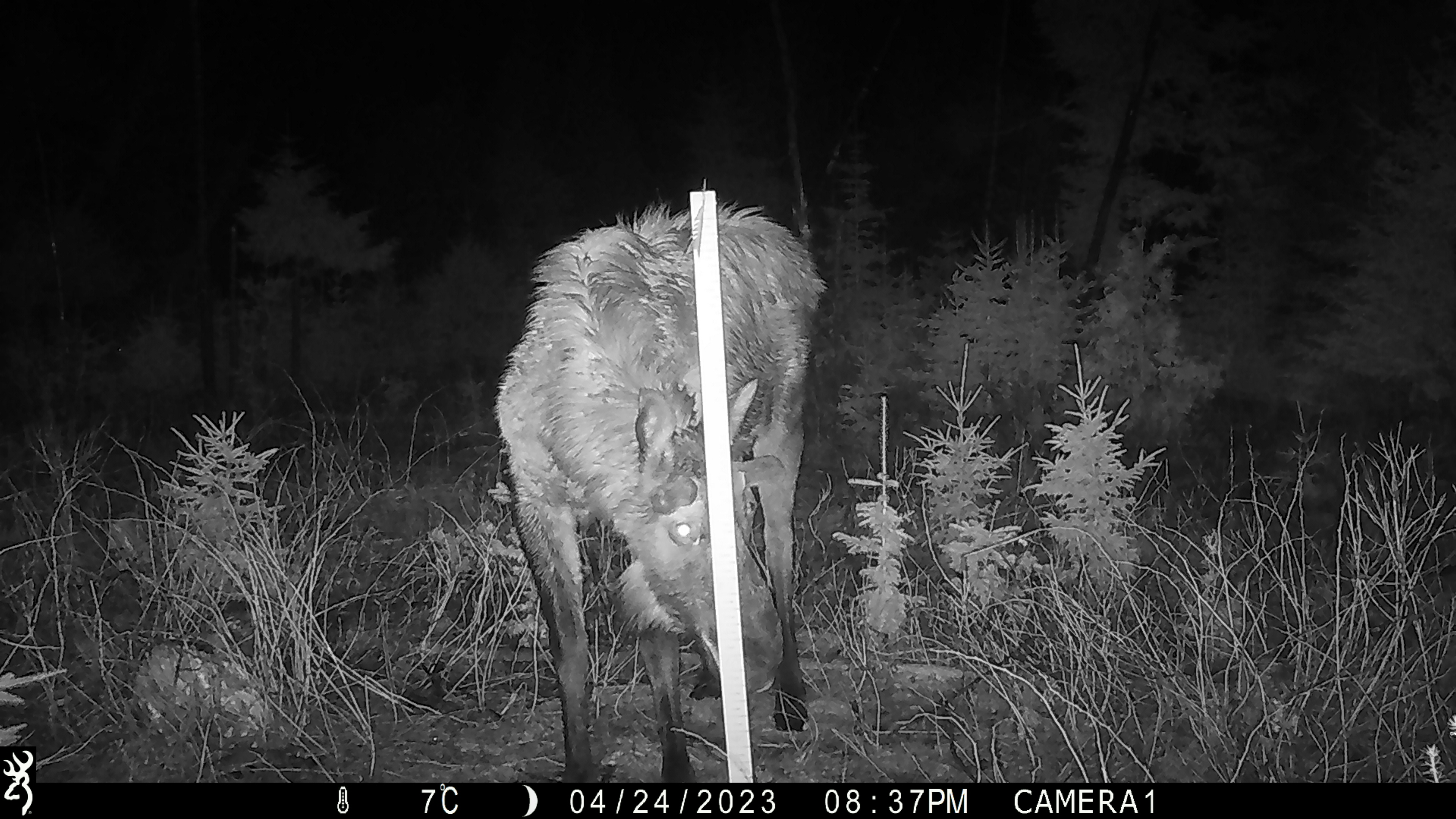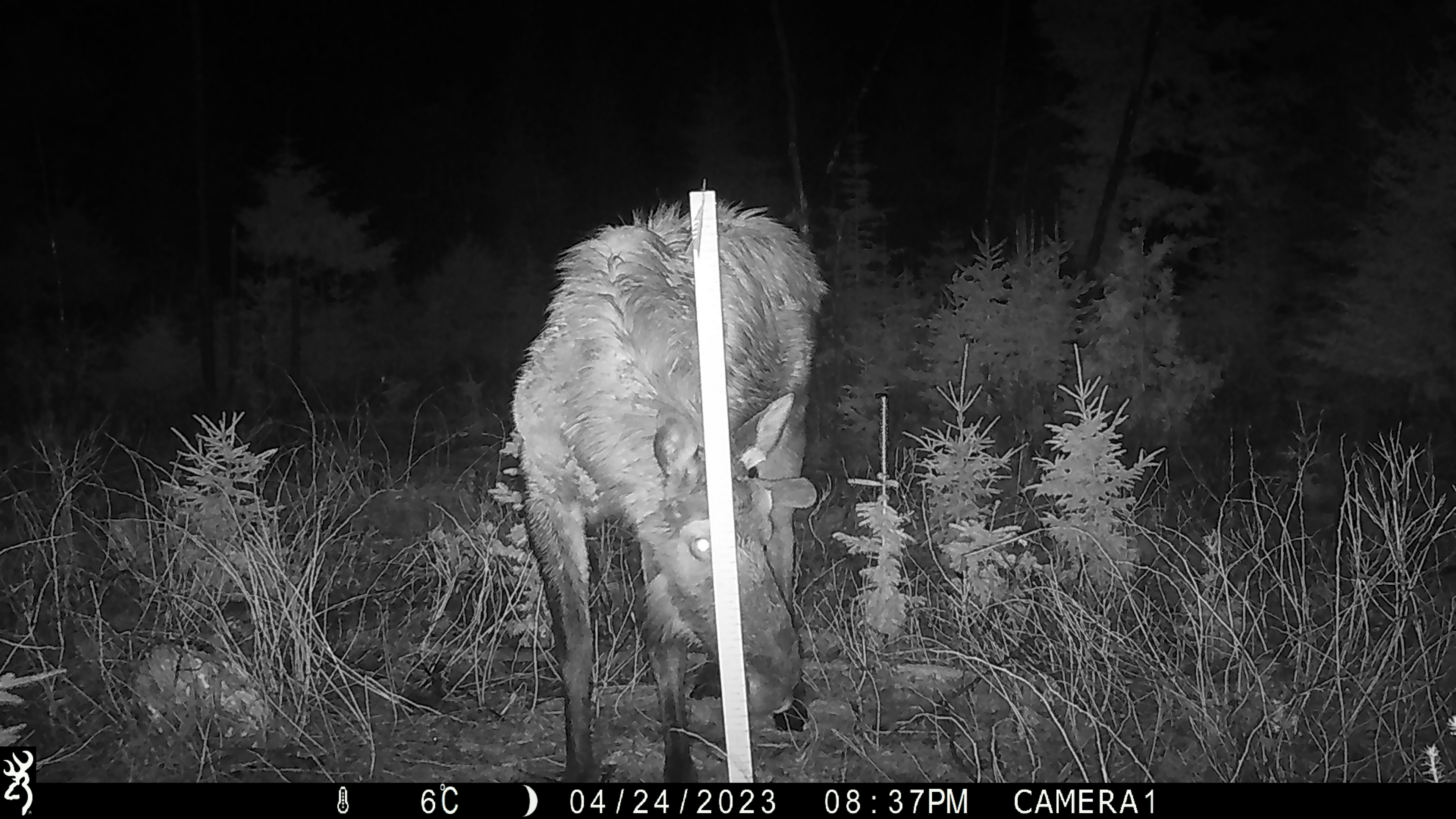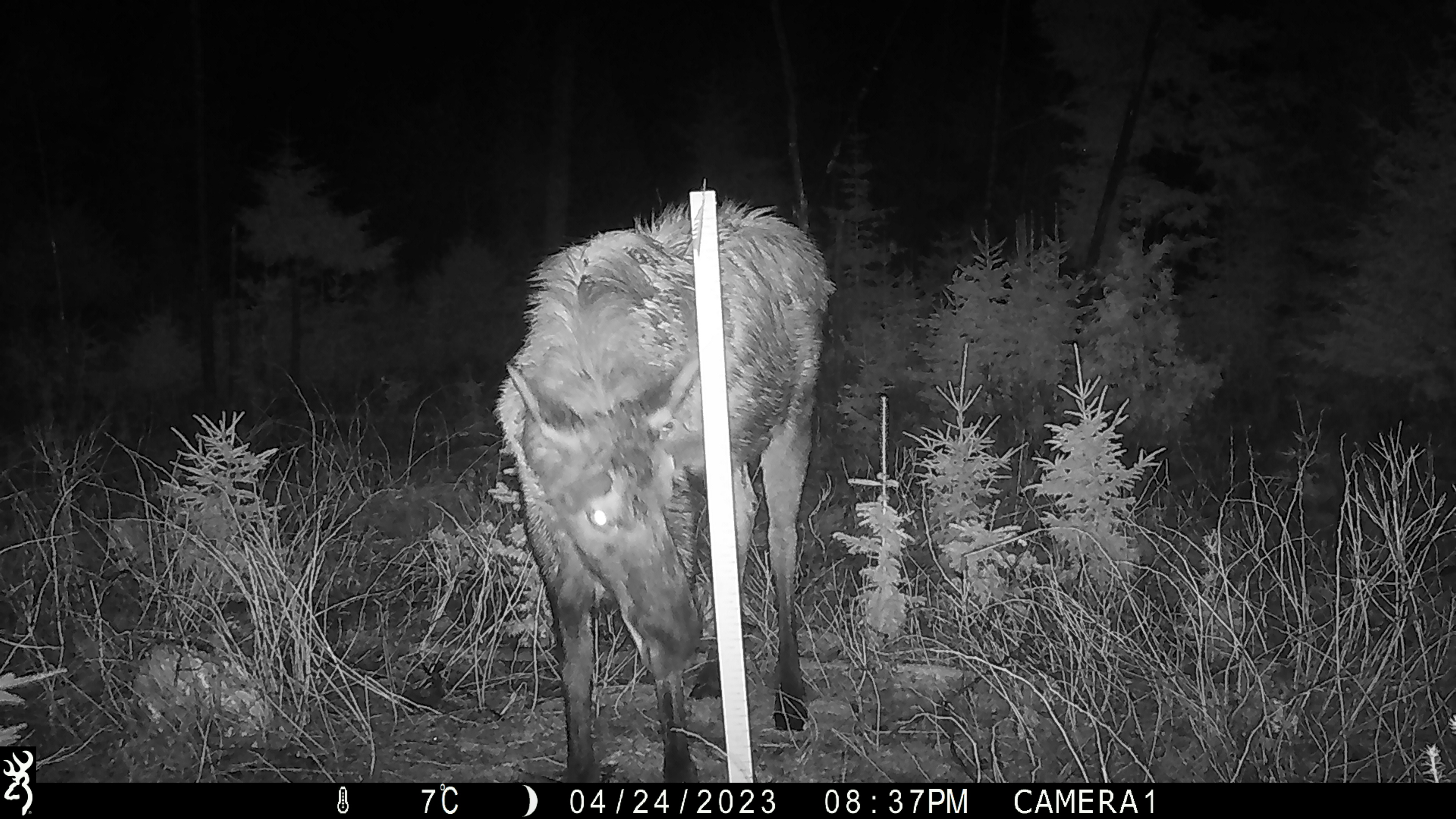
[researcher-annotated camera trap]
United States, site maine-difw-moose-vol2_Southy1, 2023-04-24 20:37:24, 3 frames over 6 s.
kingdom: Animalia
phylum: Chordata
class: Mammalia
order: Artiodactyla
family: Cervidae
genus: Alces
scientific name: Alces alces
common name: moose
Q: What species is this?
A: Moose (Alces alces).